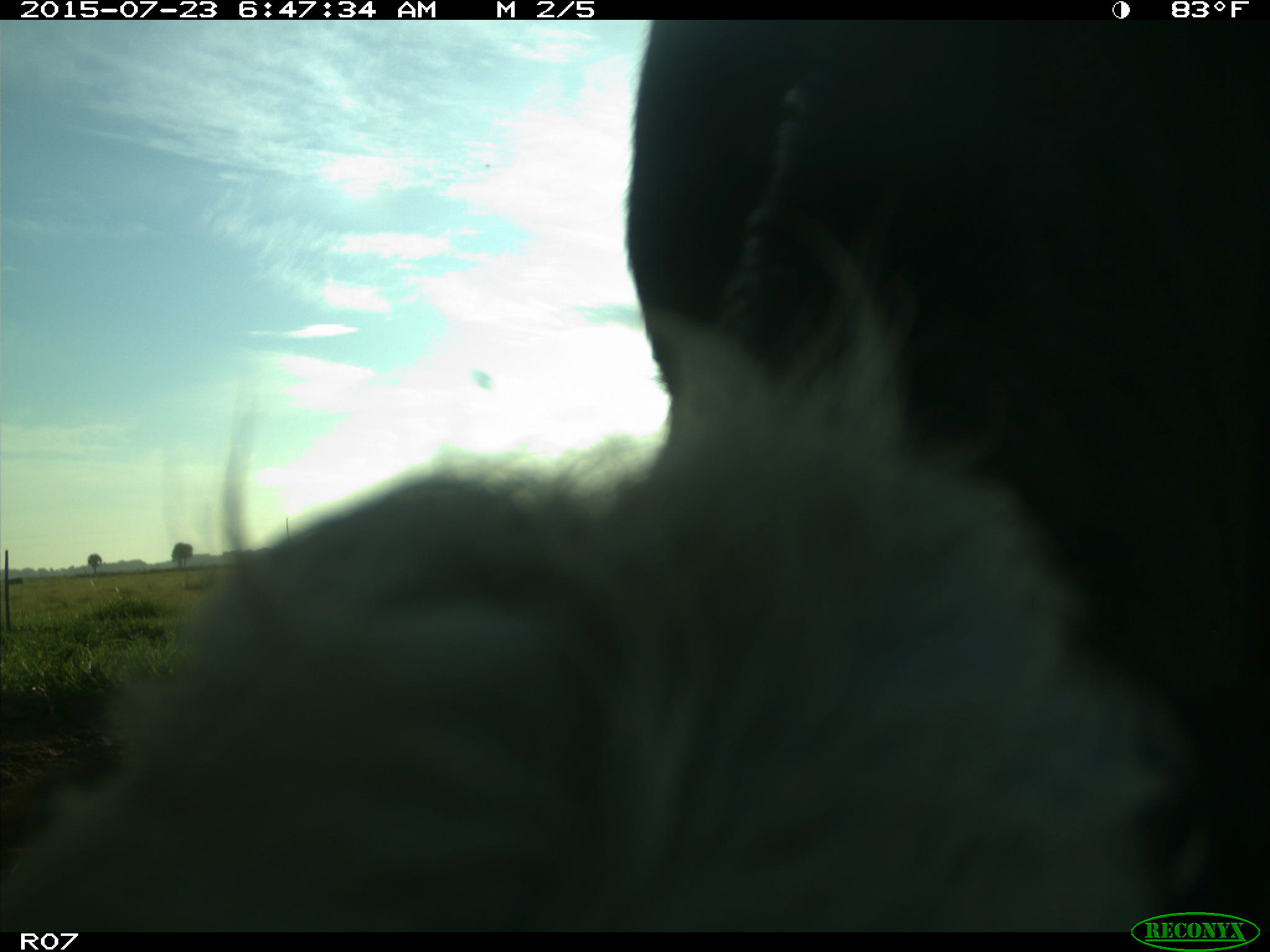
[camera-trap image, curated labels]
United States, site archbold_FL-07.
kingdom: Animalia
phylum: Chordata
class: Mammalia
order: Artiodactyla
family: Bovidae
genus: Bos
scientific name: Bos taurus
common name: domestic cow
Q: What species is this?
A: Bos taurus (domestic cow).